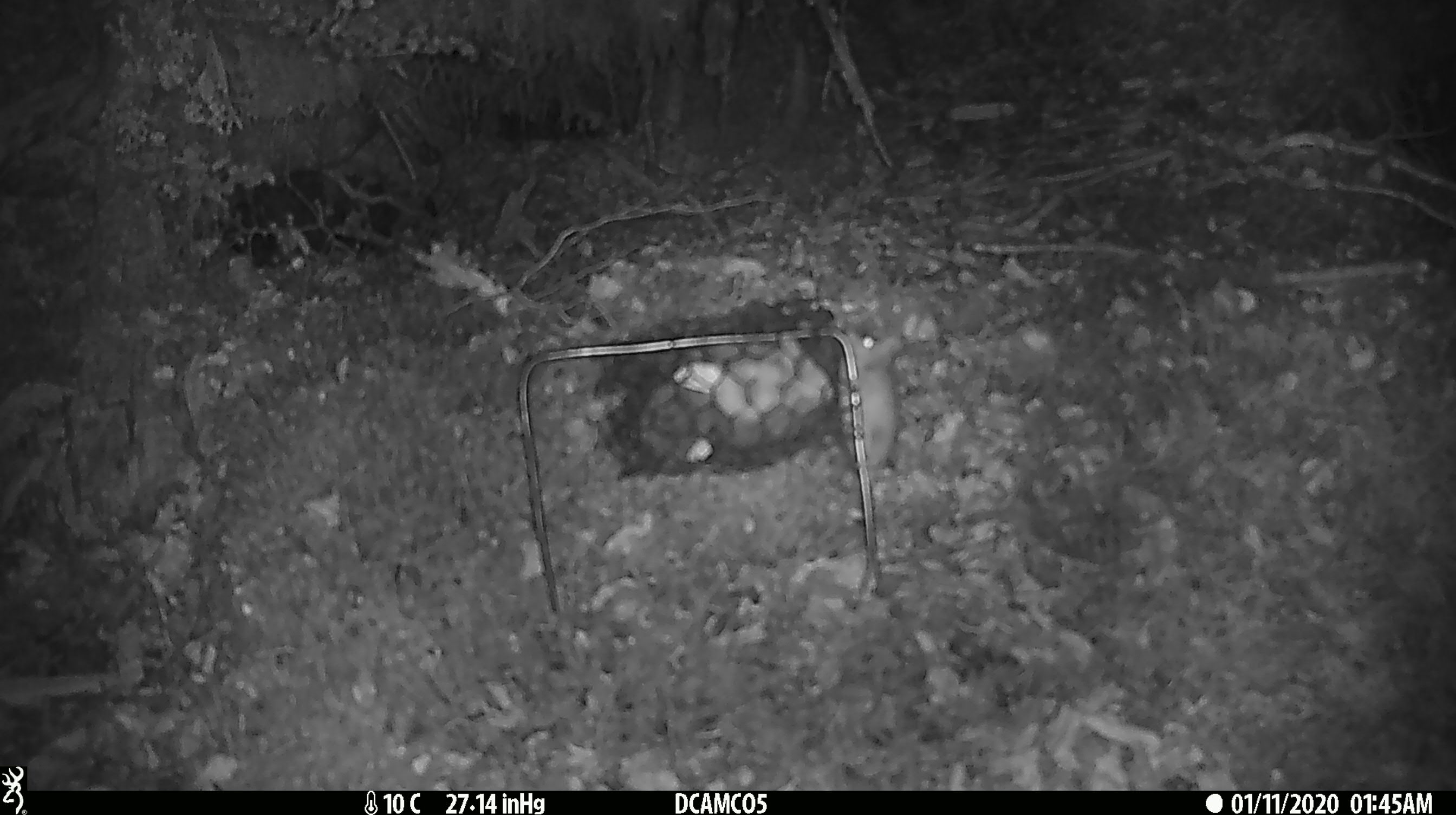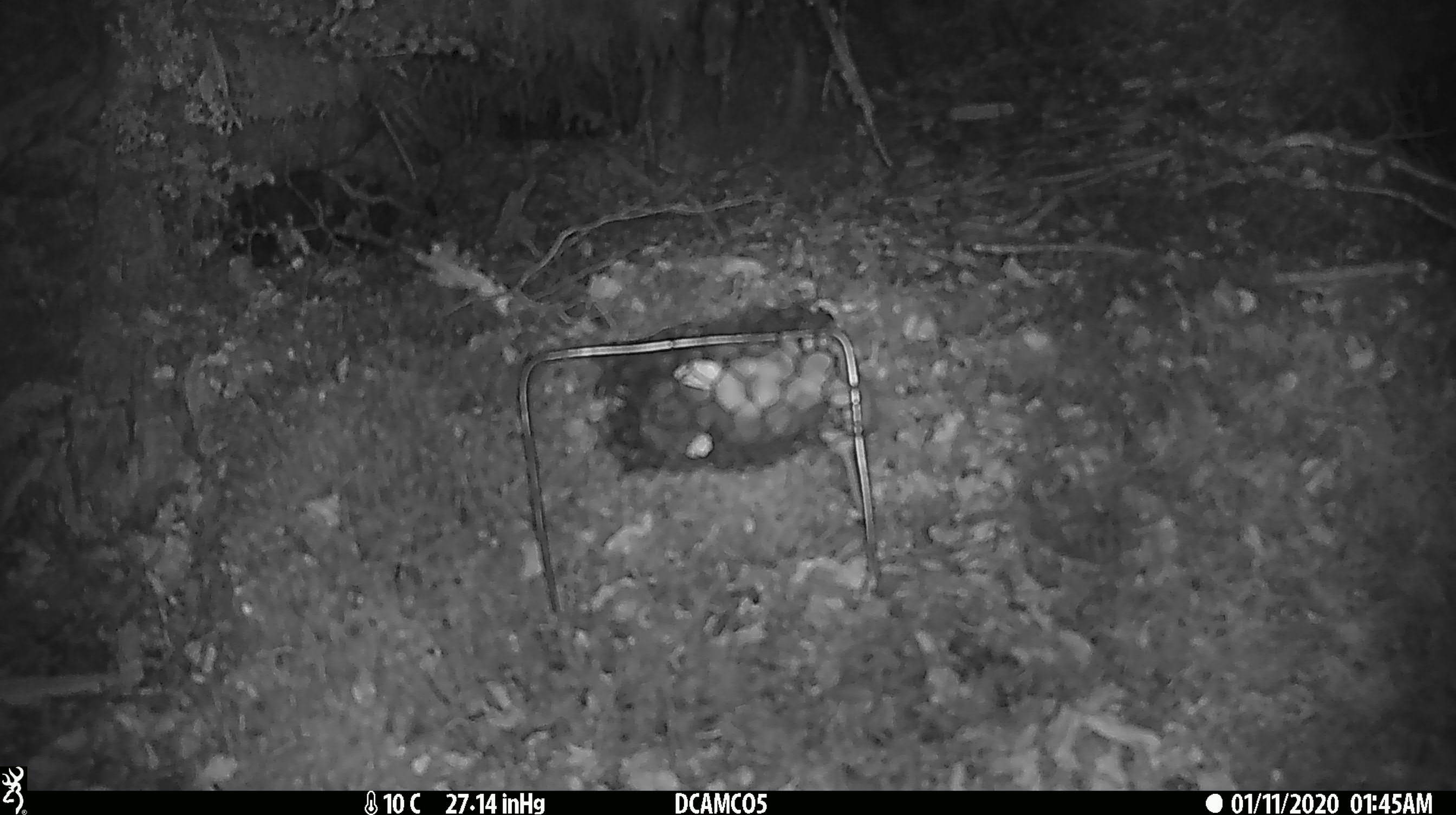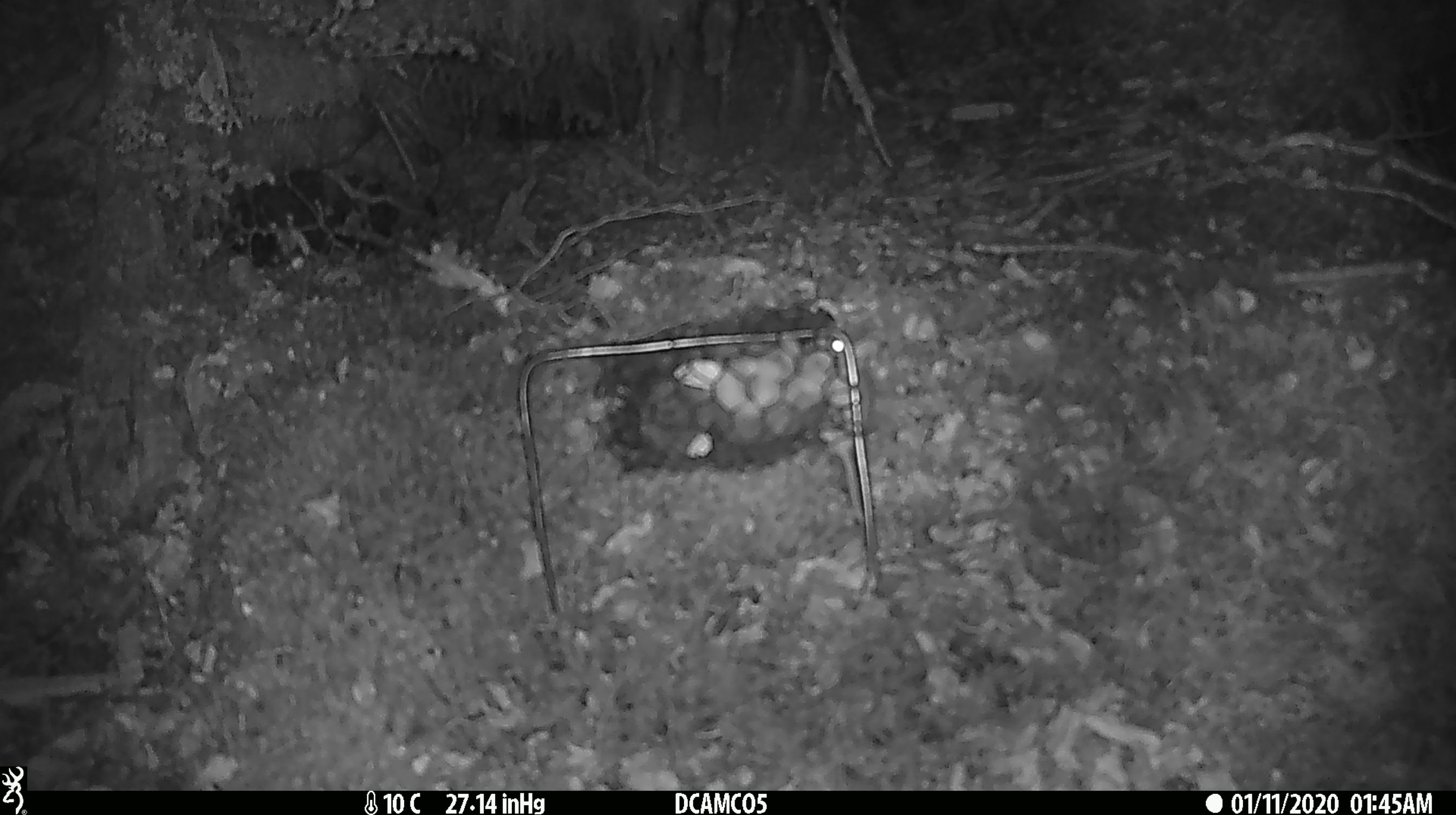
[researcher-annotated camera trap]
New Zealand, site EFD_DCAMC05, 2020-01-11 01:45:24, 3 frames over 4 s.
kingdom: Animalia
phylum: Chordata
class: Mammalia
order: Rodentia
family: Muridae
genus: Mus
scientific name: Mus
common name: mouse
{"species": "mouse (Mus)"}